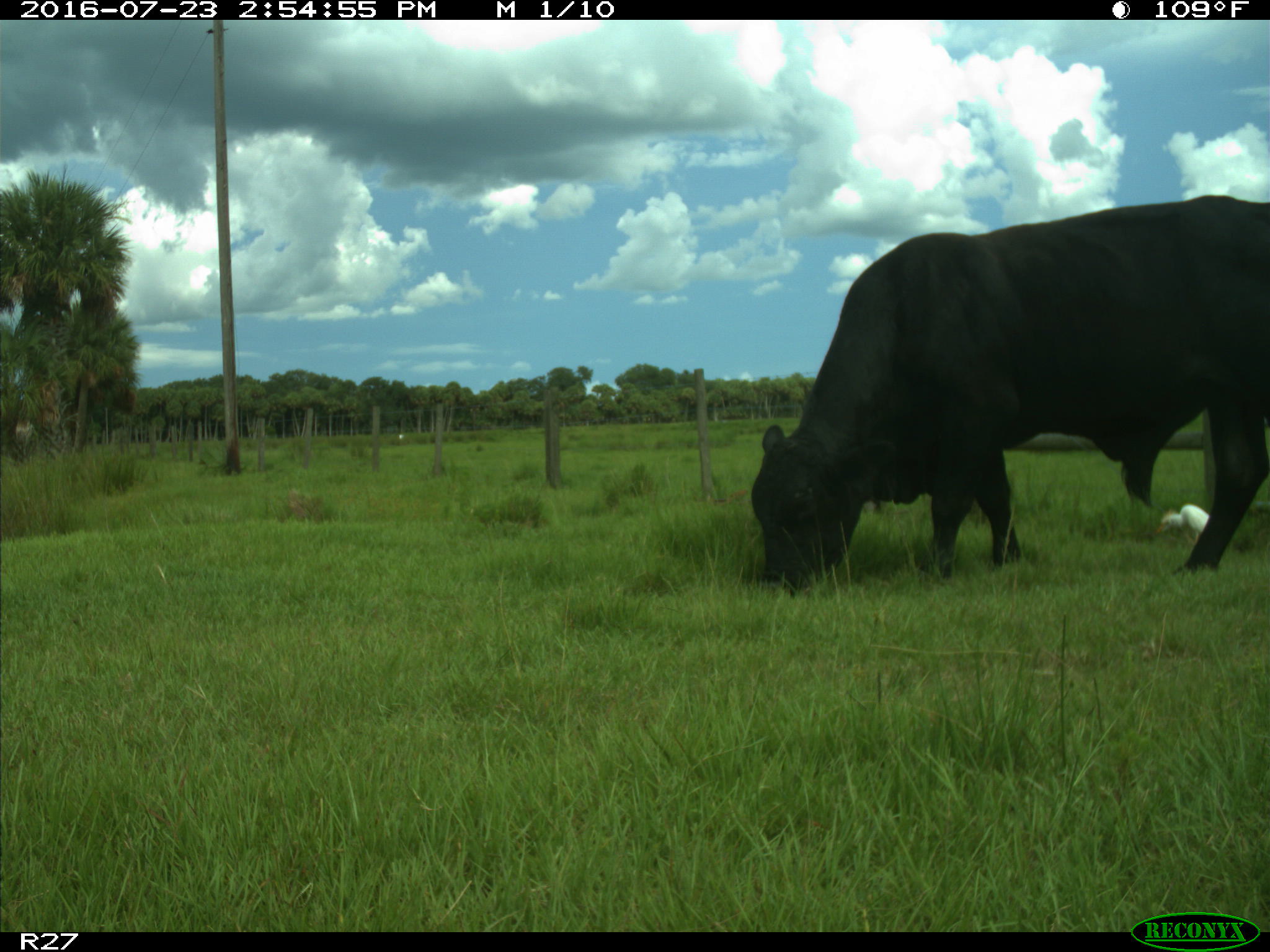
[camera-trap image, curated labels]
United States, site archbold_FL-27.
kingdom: Animalia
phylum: Chordata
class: Mammalia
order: Artiodactyla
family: Bovidae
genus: Bos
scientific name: Bos taurus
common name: domestic cow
Bos taurus (domestic cow).